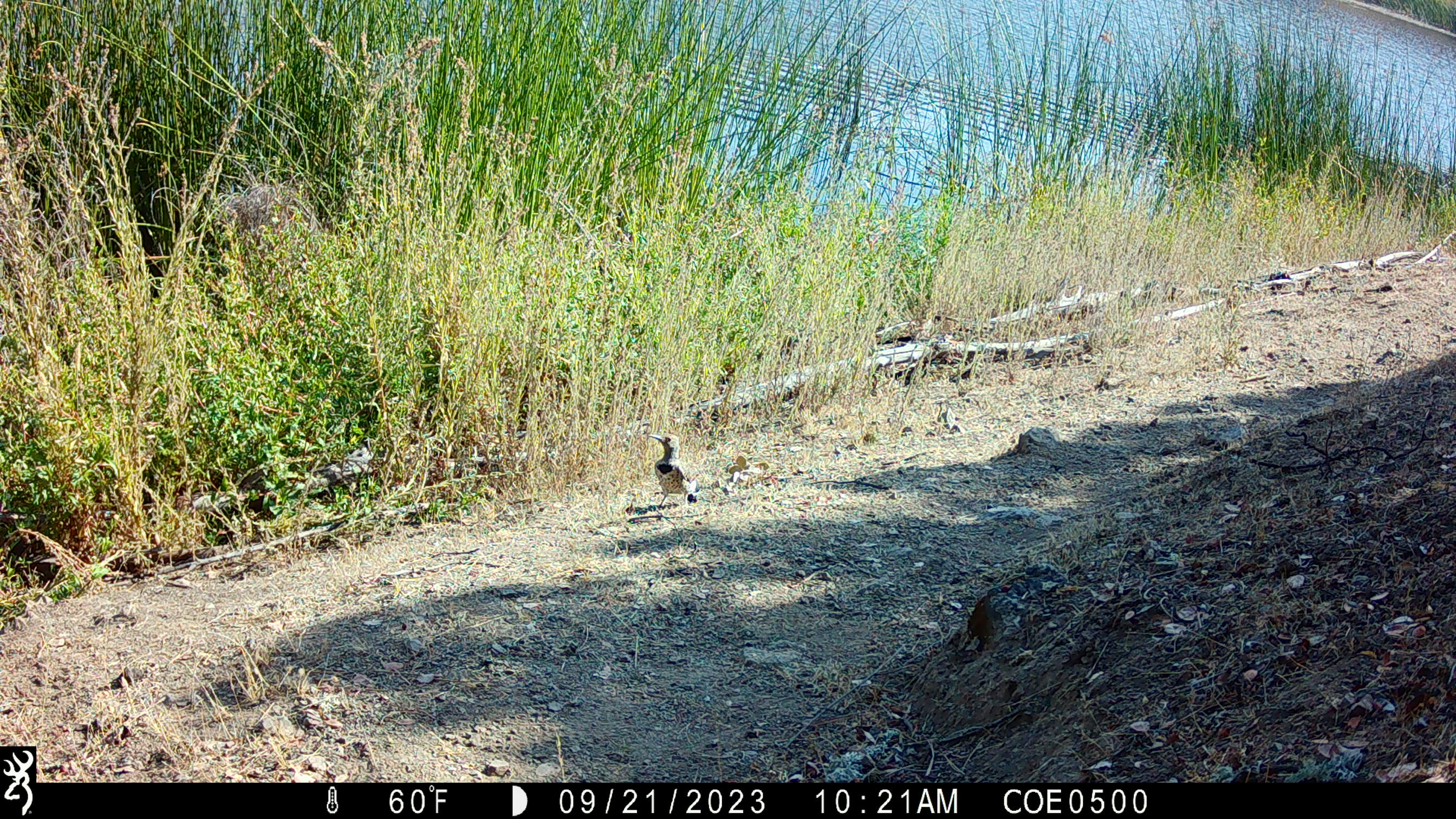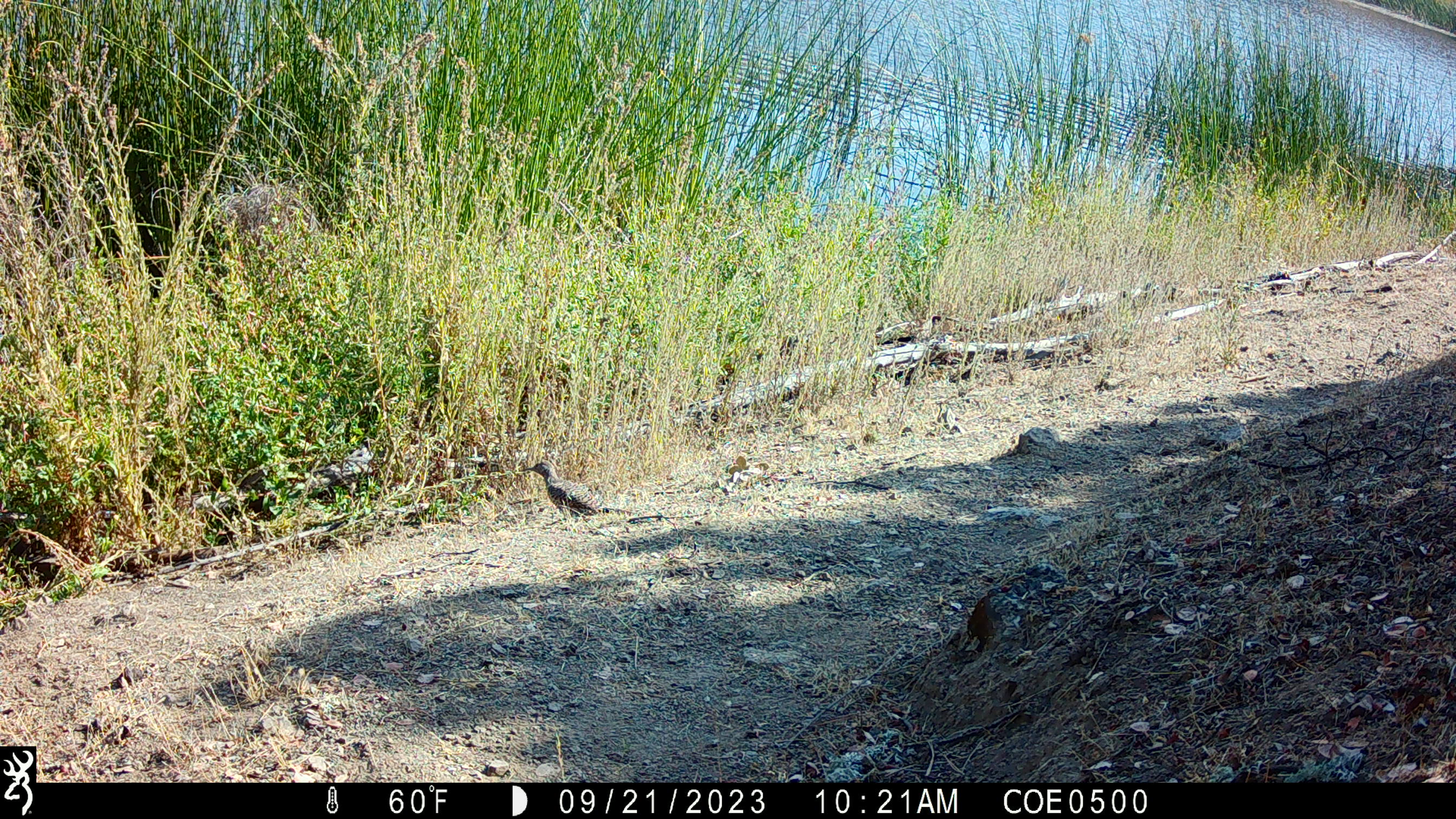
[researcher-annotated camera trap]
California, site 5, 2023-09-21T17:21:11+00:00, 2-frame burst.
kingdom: Animalia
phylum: Chordata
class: Aves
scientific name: Aves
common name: bird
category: unknown bird